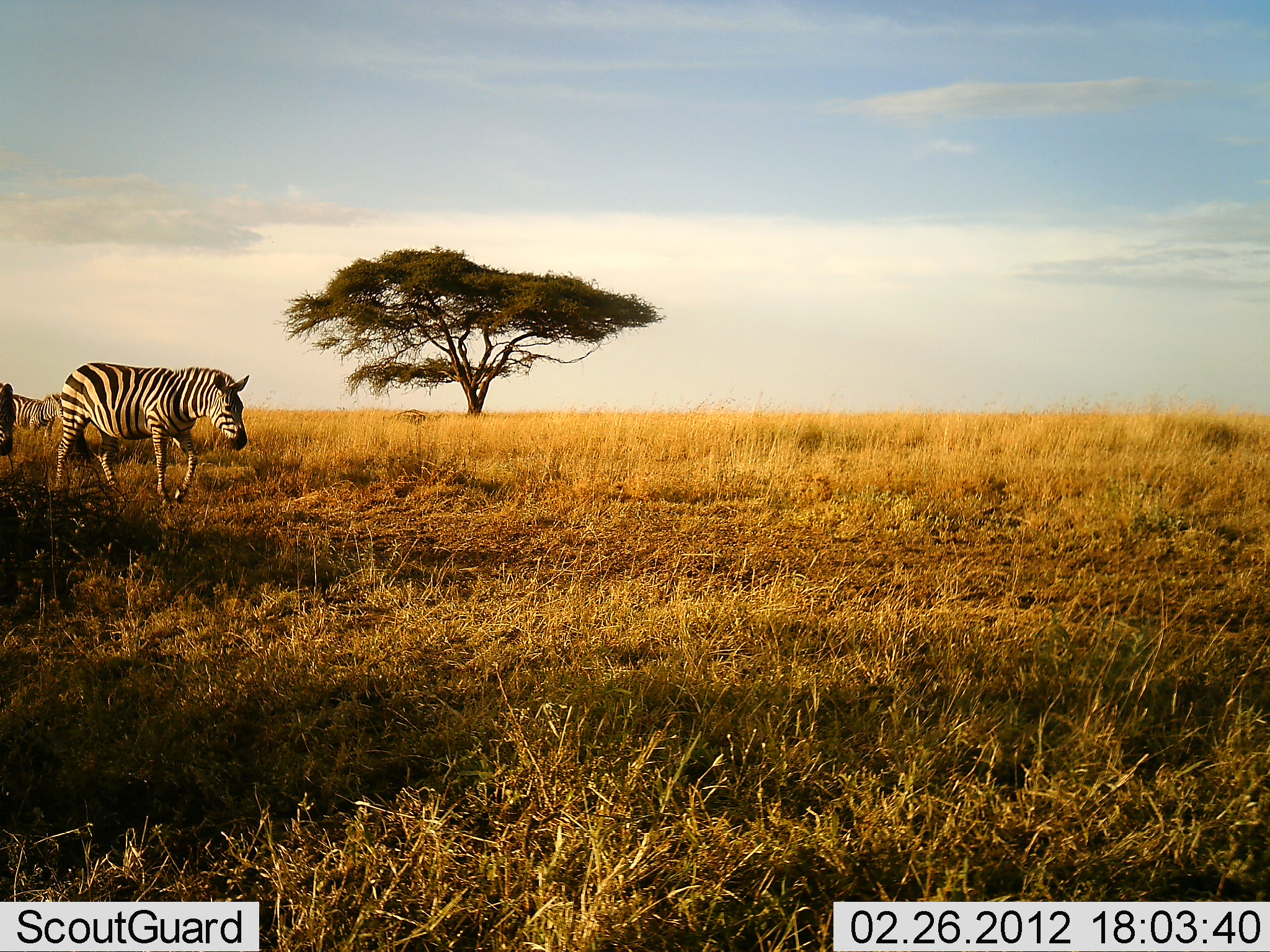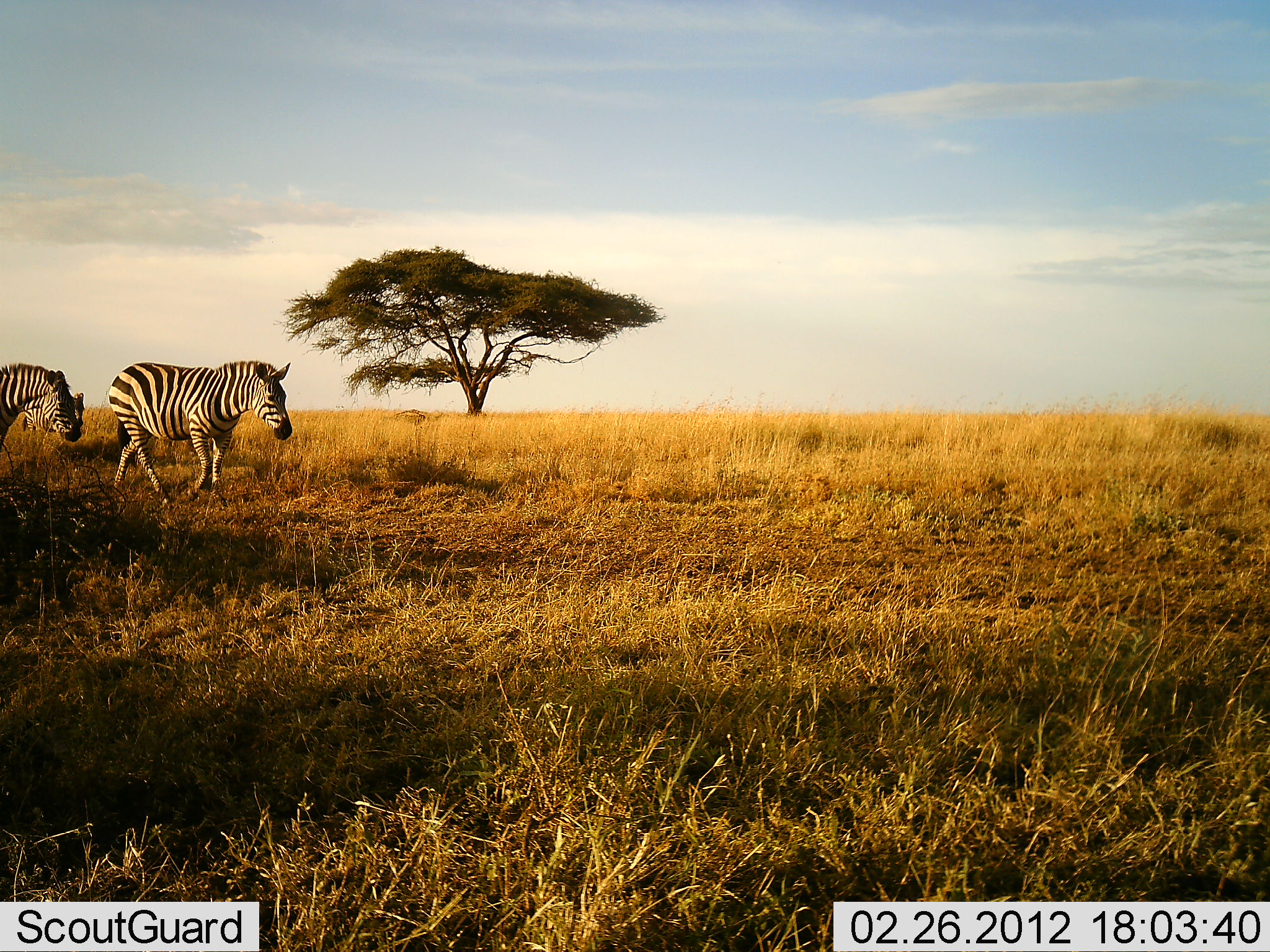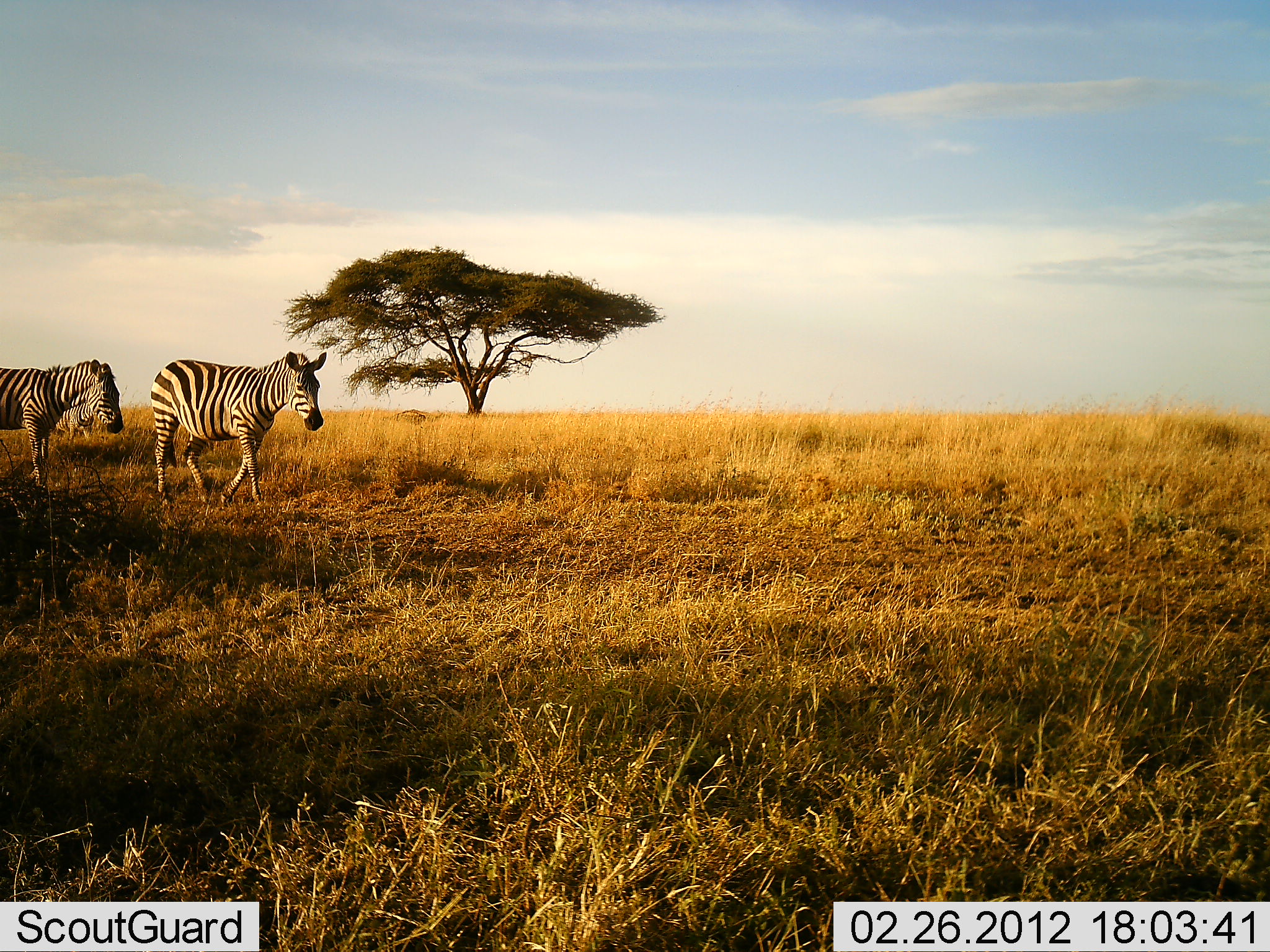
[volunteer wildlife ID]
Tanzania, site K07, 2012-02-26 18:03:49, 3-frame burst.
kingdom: Animalia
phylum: Chordata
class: Mammalia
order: Perissodactyla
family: Equidae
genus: Equus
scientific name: Equus quagga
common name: plains zebra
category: zebra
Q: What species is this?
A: Zebra (plains zebra) (Equus quagga).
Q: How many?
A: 3.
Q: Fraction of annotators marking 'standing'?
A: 18%.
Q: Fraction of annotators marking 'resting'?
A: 0%.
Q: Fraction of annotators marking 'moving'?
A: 100%.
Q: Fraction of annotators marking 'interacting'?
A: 0%.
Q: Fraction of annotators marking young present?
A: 0%.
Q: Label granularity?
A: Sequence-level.